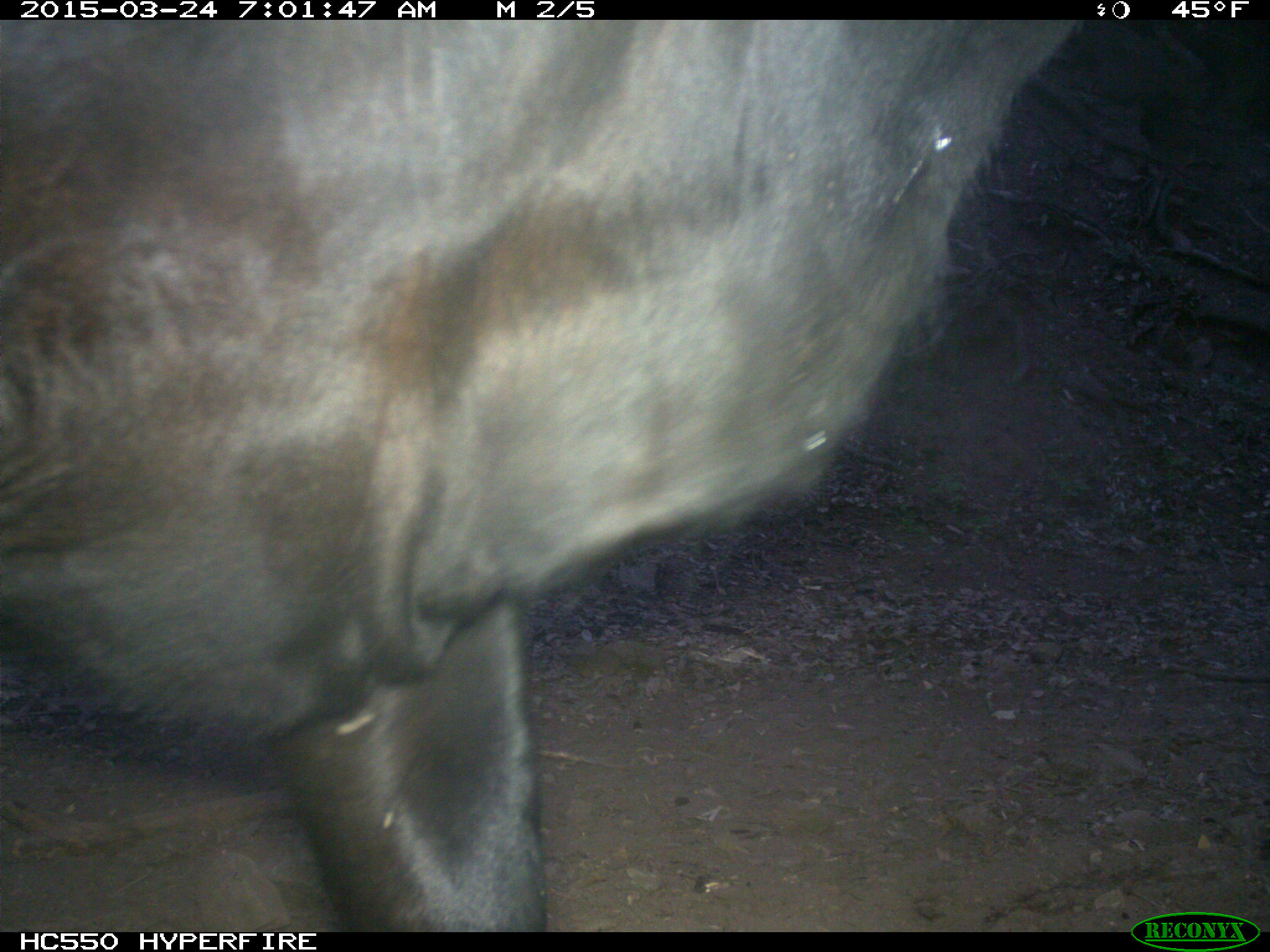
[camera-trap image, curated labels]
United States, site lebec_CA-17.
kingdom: Animalia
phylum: Chordata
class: Mammalia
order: Artiodactyla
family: Bovidae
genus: Bos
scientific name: Bos taurus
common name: domestic cow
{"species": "Bos taurus (domestic cow)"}